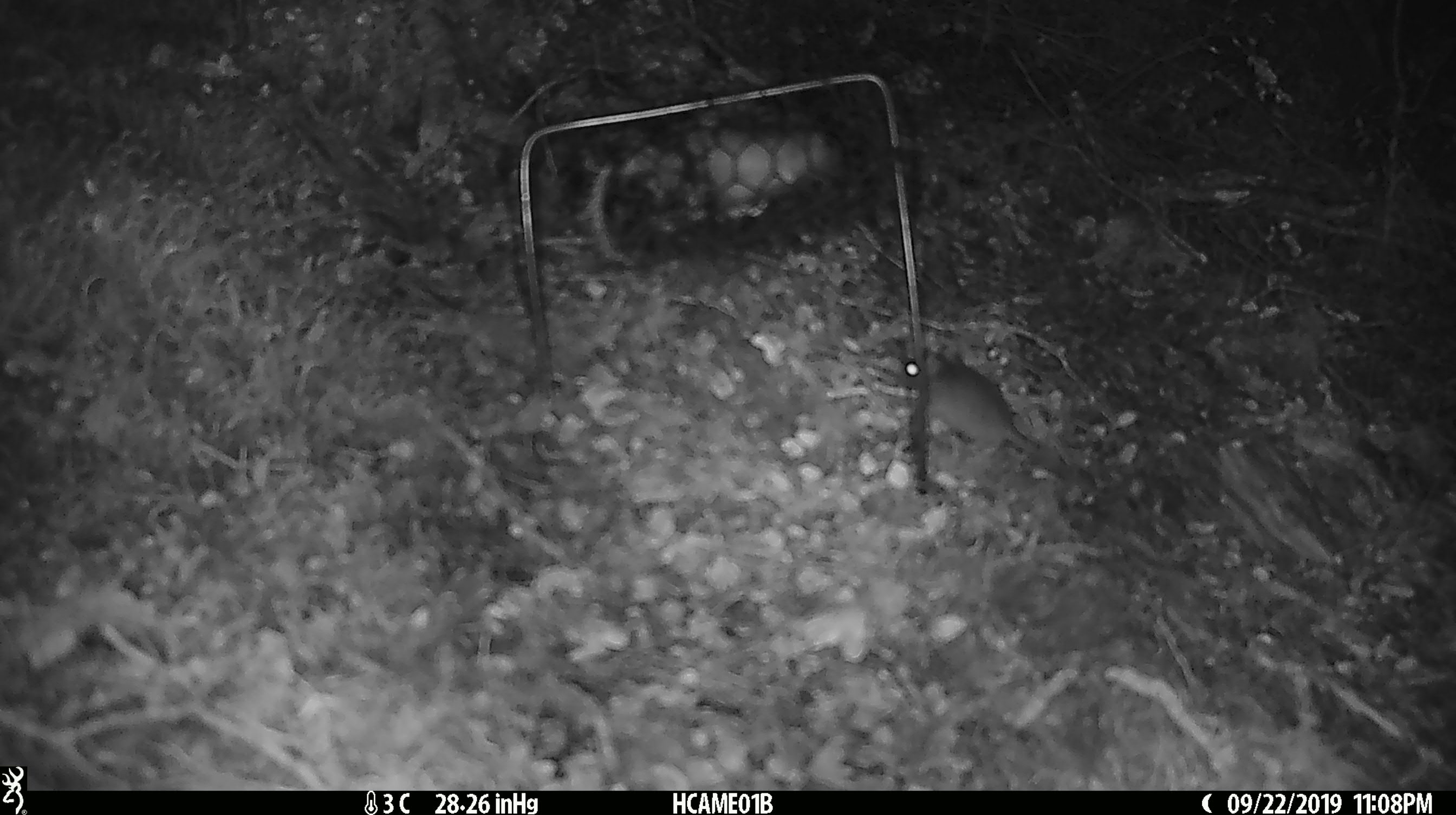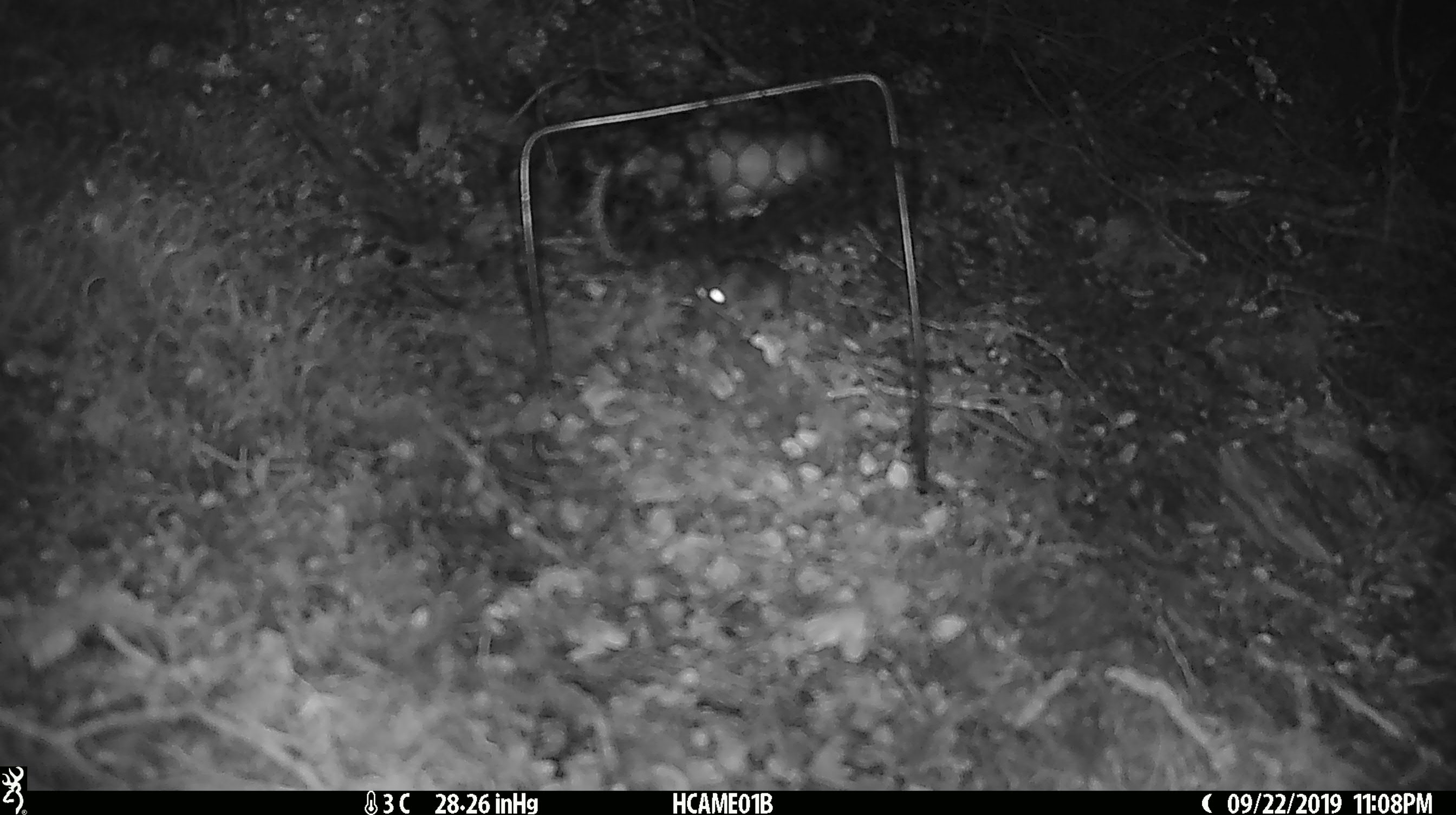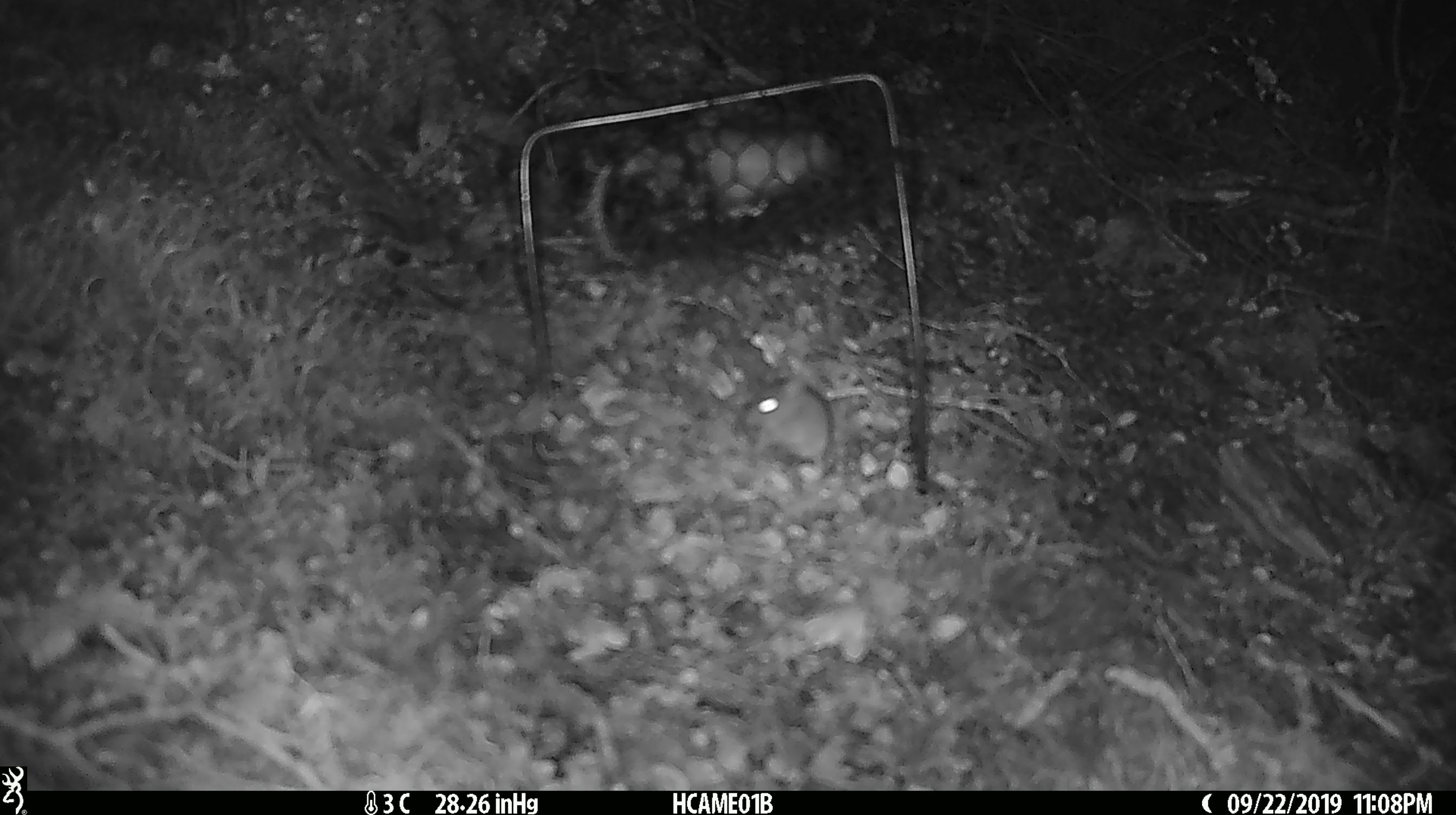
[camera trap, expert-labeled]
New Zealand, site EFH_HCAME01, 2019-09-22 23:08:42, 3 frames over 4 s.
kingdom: Animalia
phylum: Chordata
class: Mammalia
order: Rodentia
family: Muridae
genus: Mus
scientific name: Mus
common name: mouse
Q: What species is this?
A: Mouse (Mus).